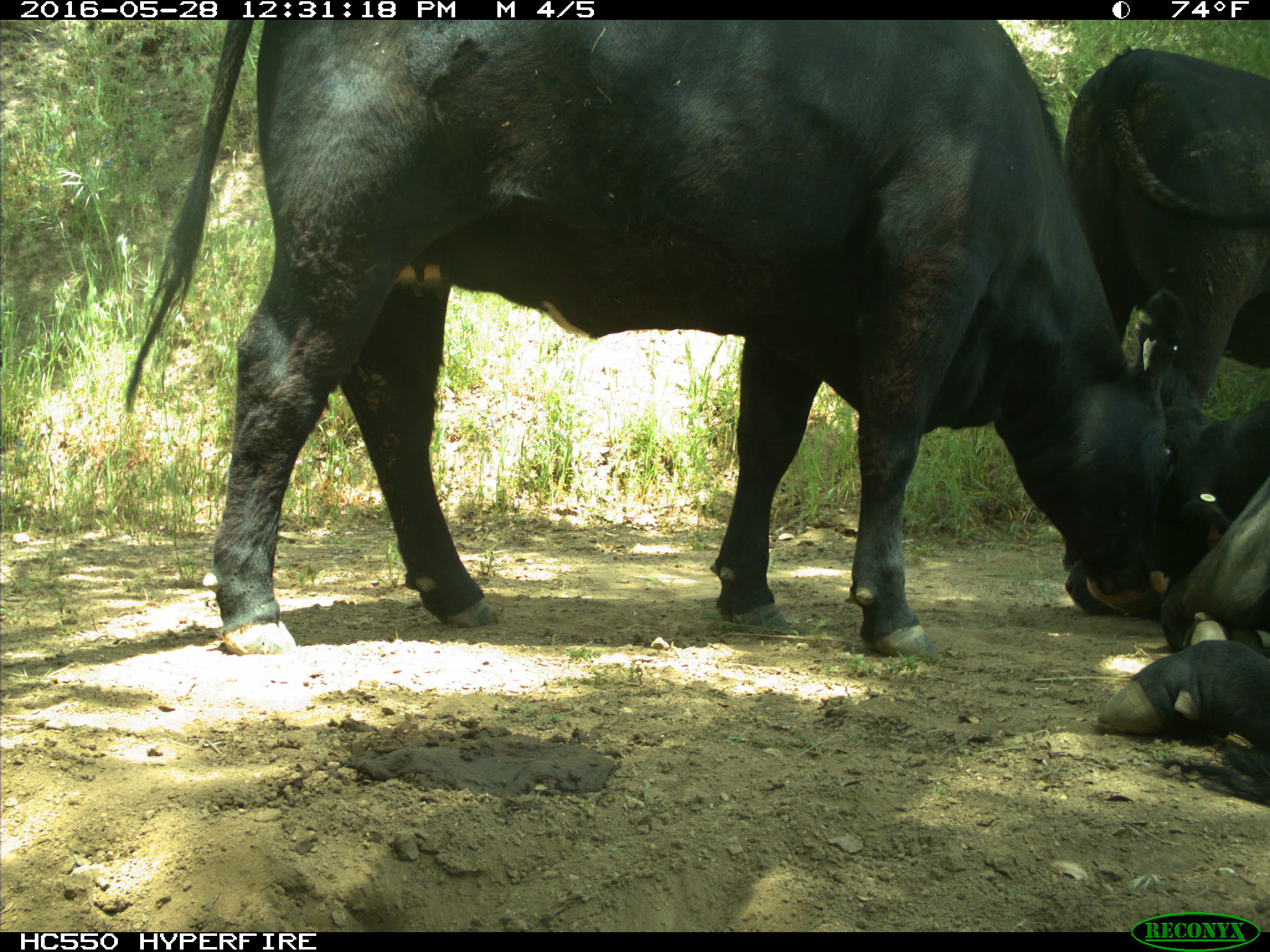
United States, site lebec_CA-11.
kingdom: Animalia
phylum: Chordata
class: Mammalia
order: Artiodactyla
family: Bovidae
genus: Bos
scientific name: Bos taurus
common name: domestic cow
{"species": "Bos taurus (domestic cow)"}